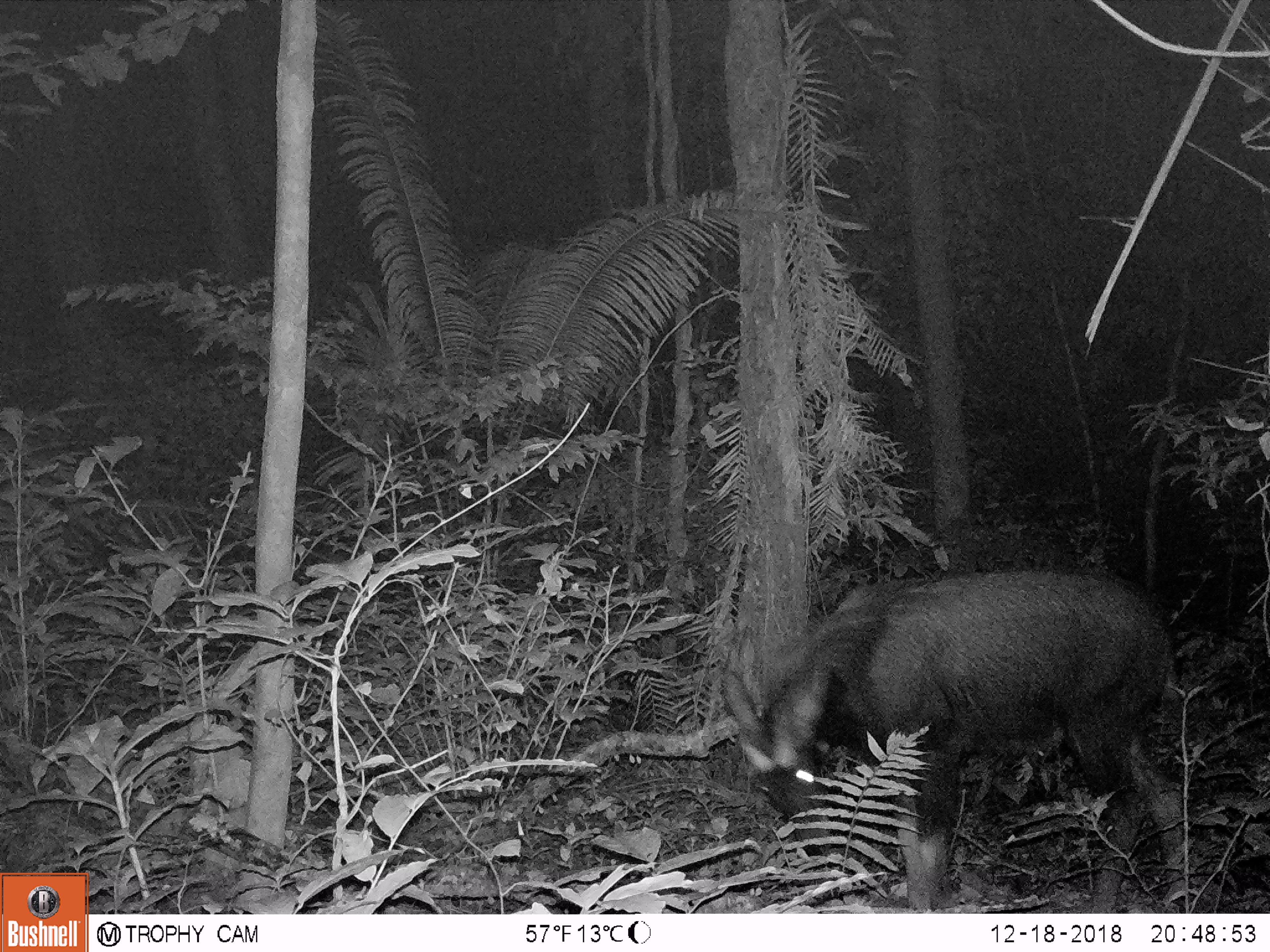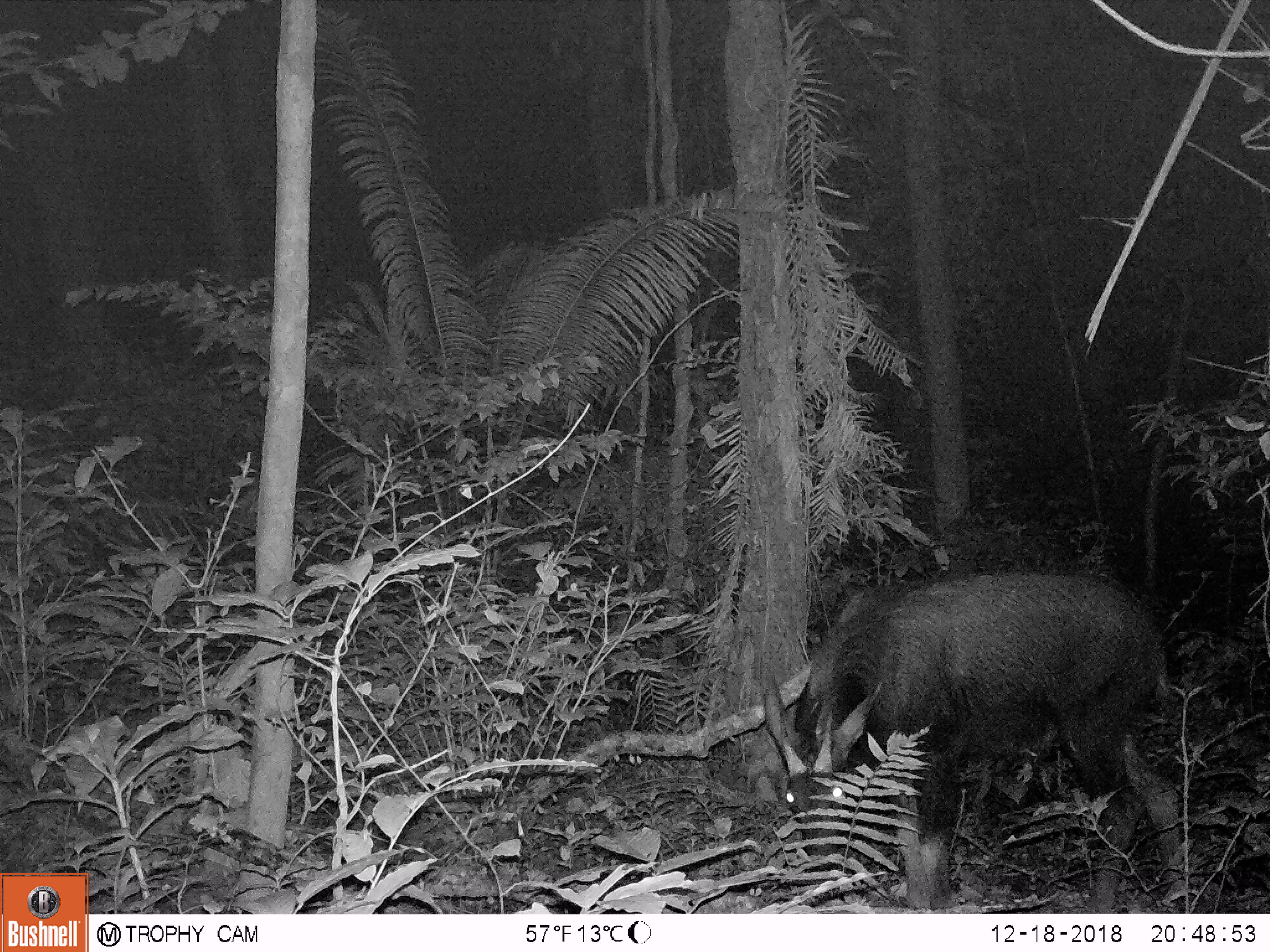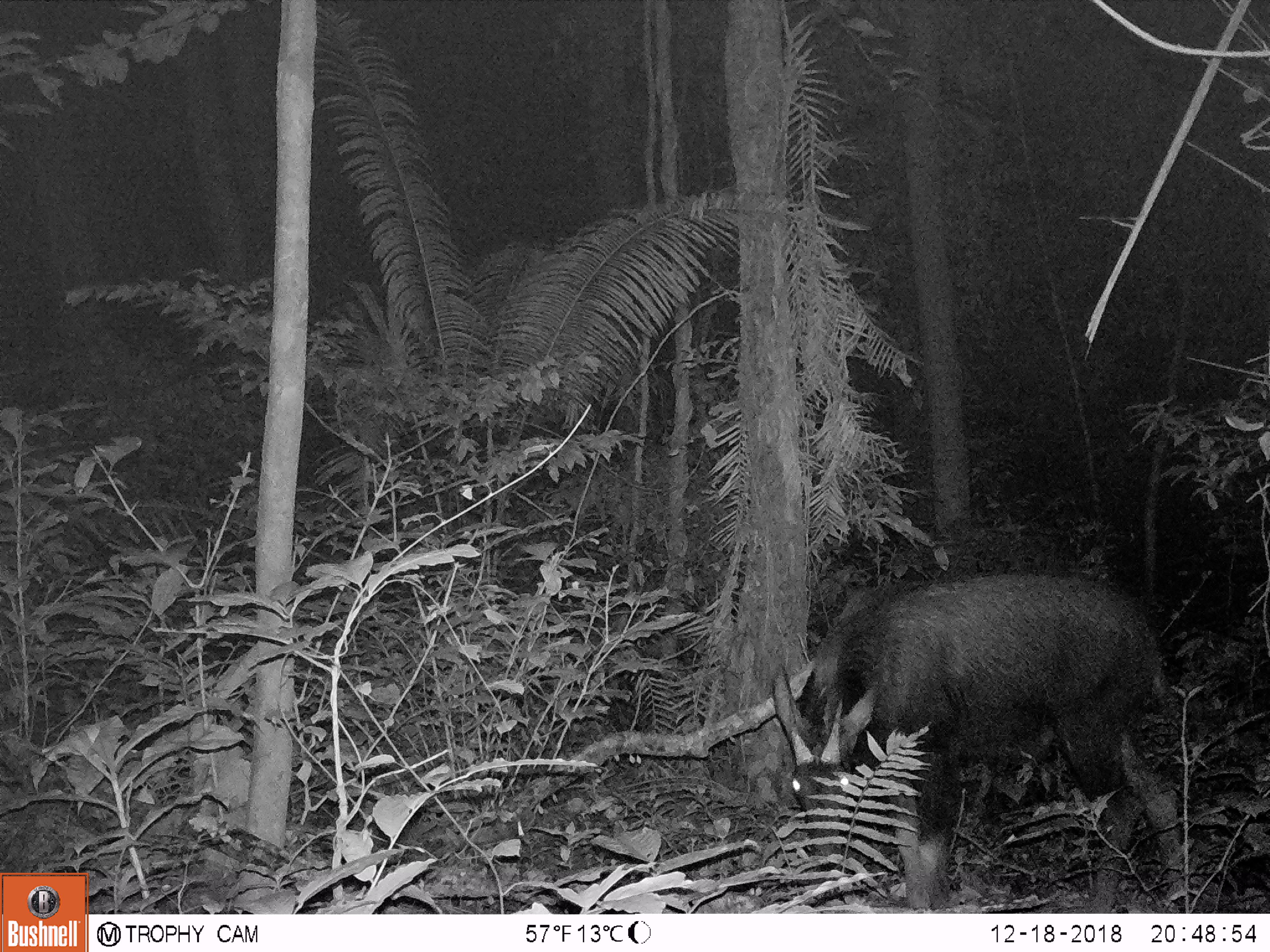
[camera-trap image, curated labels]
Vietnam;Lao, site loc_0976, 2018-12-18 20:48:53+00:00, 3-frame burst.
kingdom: Animalia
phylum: Chordata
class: Mammalia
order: Artiodactyla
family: Bovidae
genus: Capricornis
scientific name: Capricornis sumatraensis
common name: chinese serow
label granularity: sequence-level